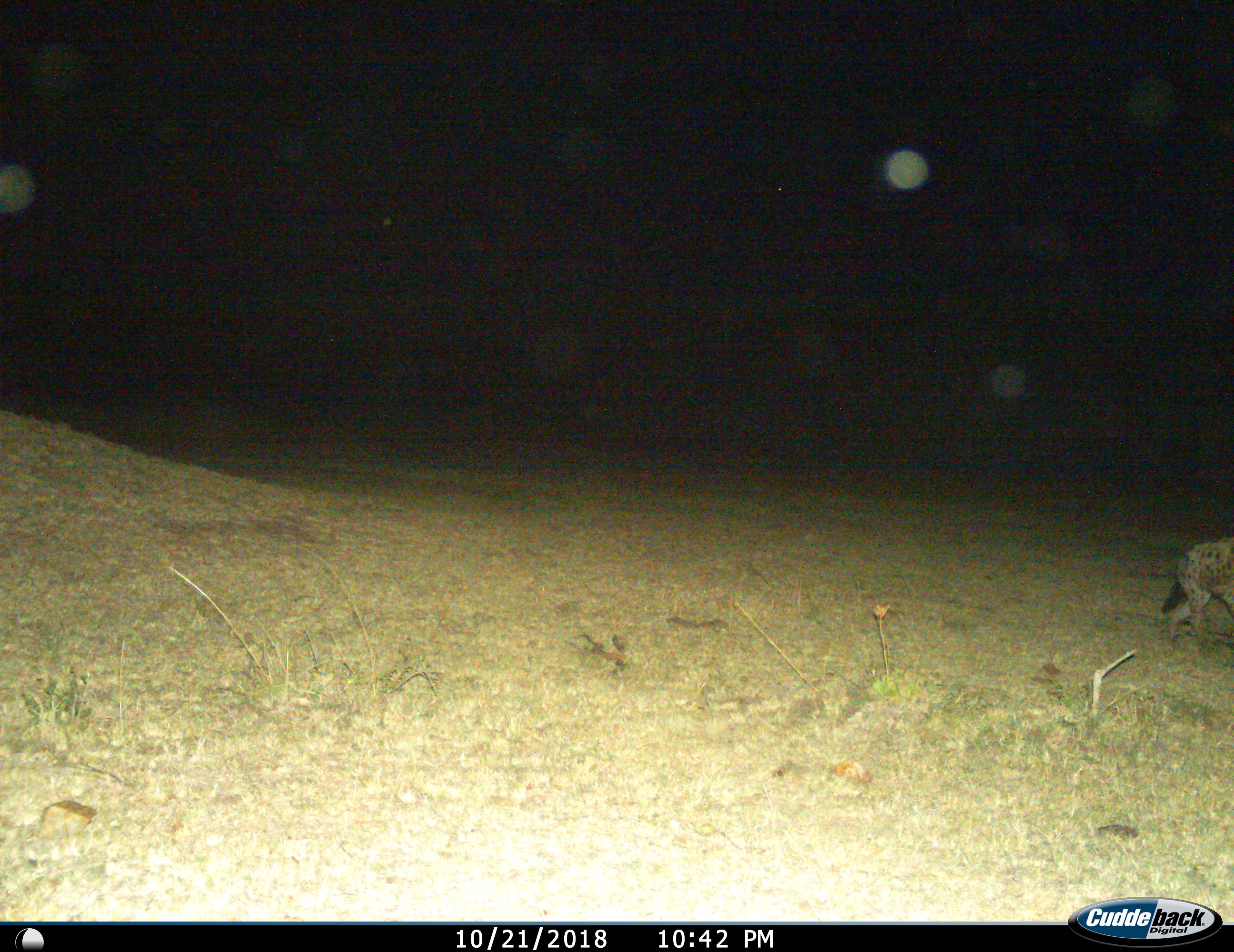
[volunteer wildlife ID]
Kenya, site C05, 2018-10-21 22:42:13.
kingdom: Animalia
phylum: Chordata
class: Mammalia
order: Carnivora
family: Hyaenidae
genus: Crocuta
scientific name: Crocuta crocuta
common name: spotted hyena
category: hyenaspotted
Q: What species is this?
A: Hyenaspotted (spotted hyena) (Crocuta crocuta).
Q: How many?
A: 1.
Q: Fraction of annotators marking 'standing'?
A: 0%.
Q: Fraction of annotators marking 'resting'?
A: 0%.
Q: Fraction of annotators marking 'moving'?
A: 100%.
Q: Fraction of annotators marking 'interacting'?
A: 0%.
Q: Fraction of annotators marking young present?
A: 0%.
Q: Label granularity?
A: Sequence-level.